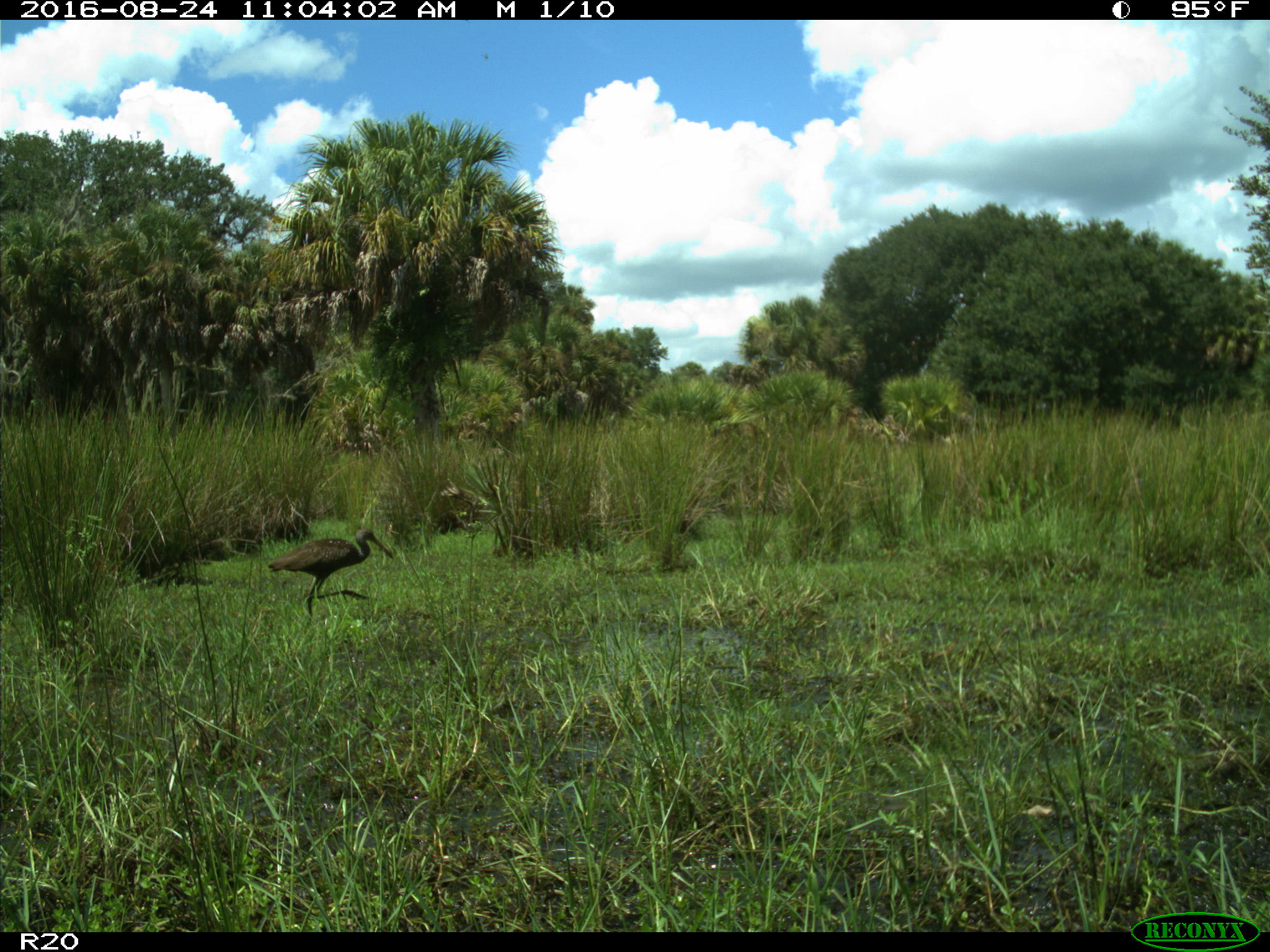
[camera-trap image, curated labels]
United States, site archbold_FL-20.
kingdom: Animalia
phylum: Chordata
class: Aves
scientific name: Aves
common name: birds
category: unidentified bird